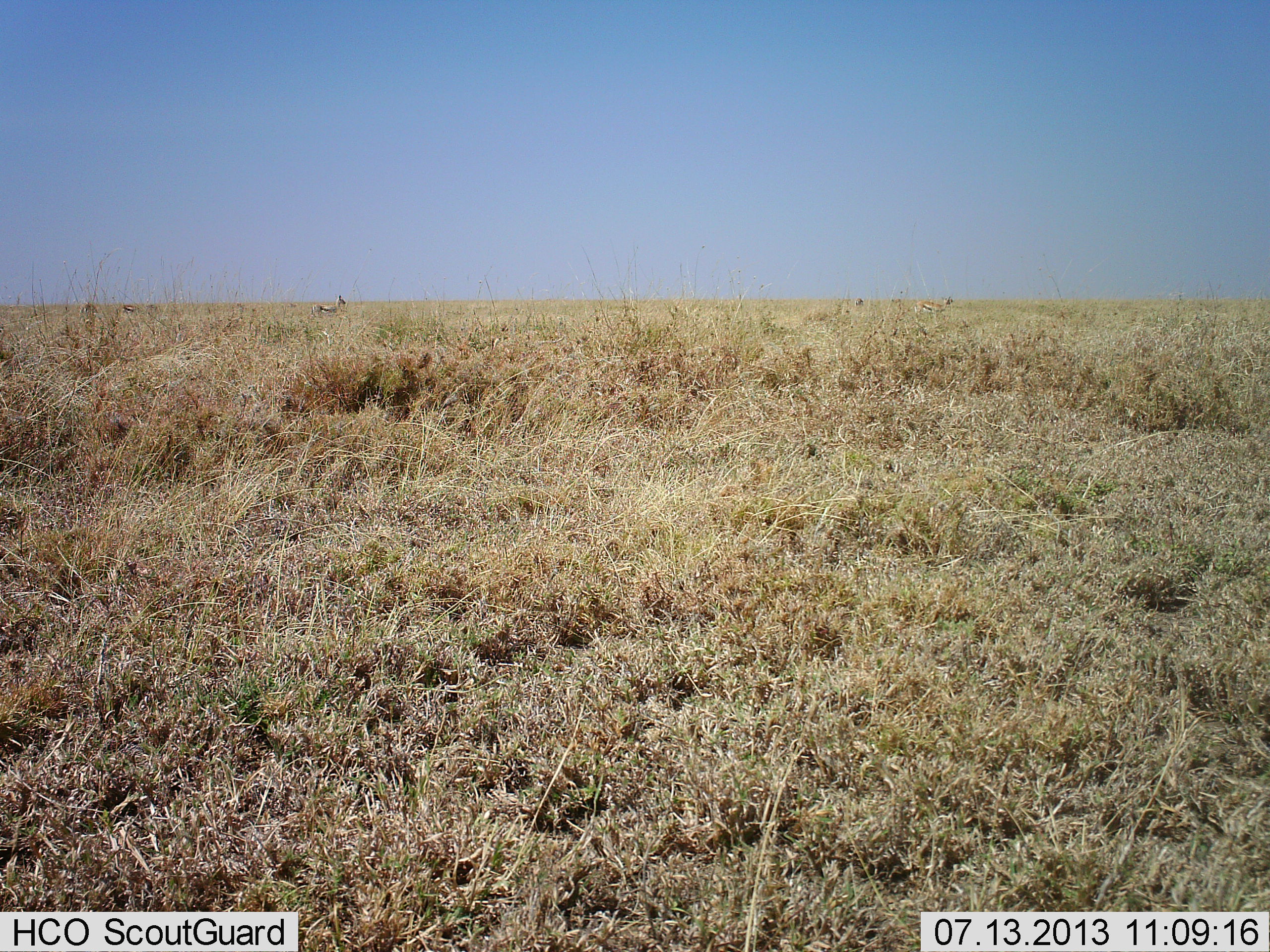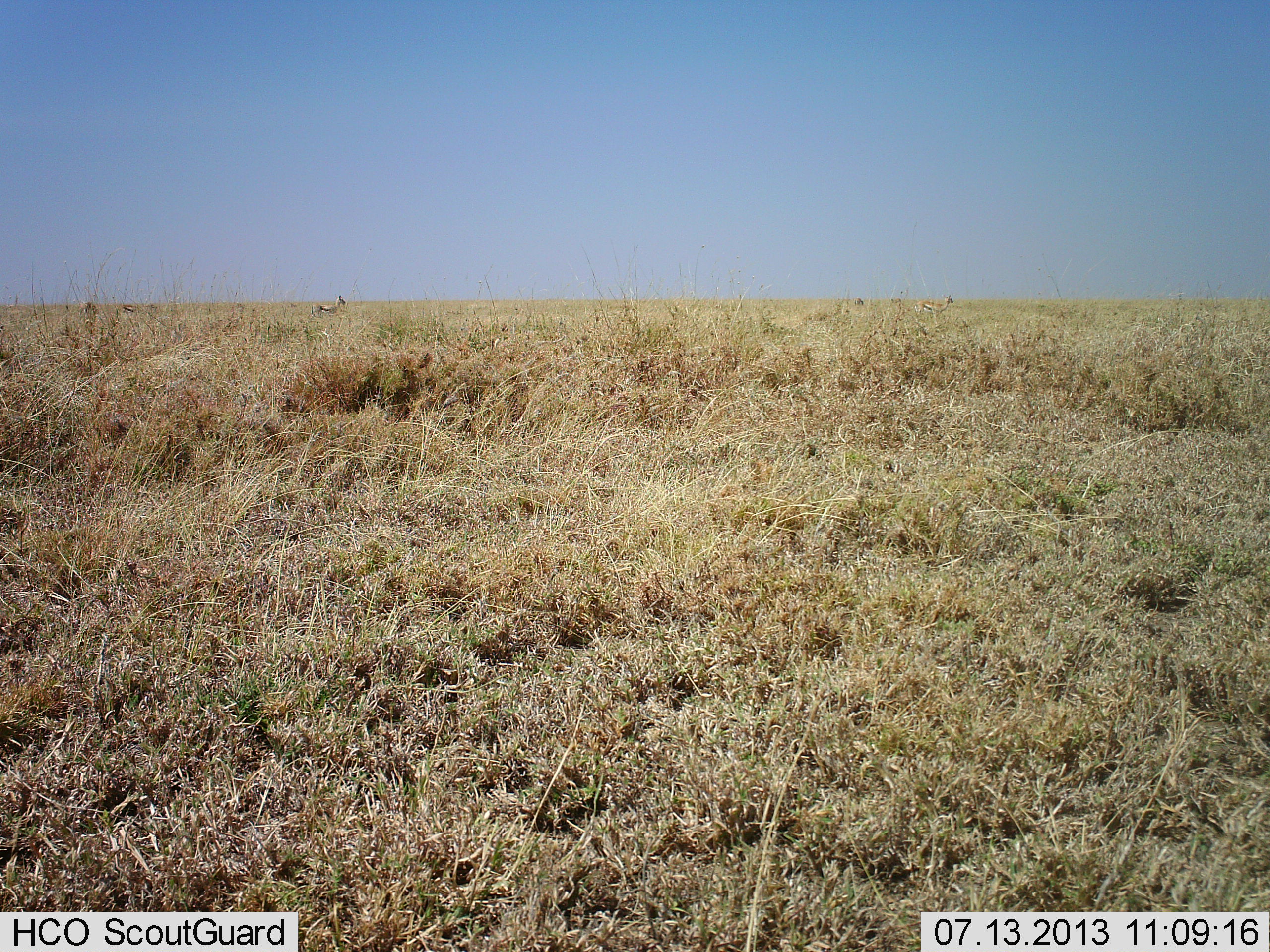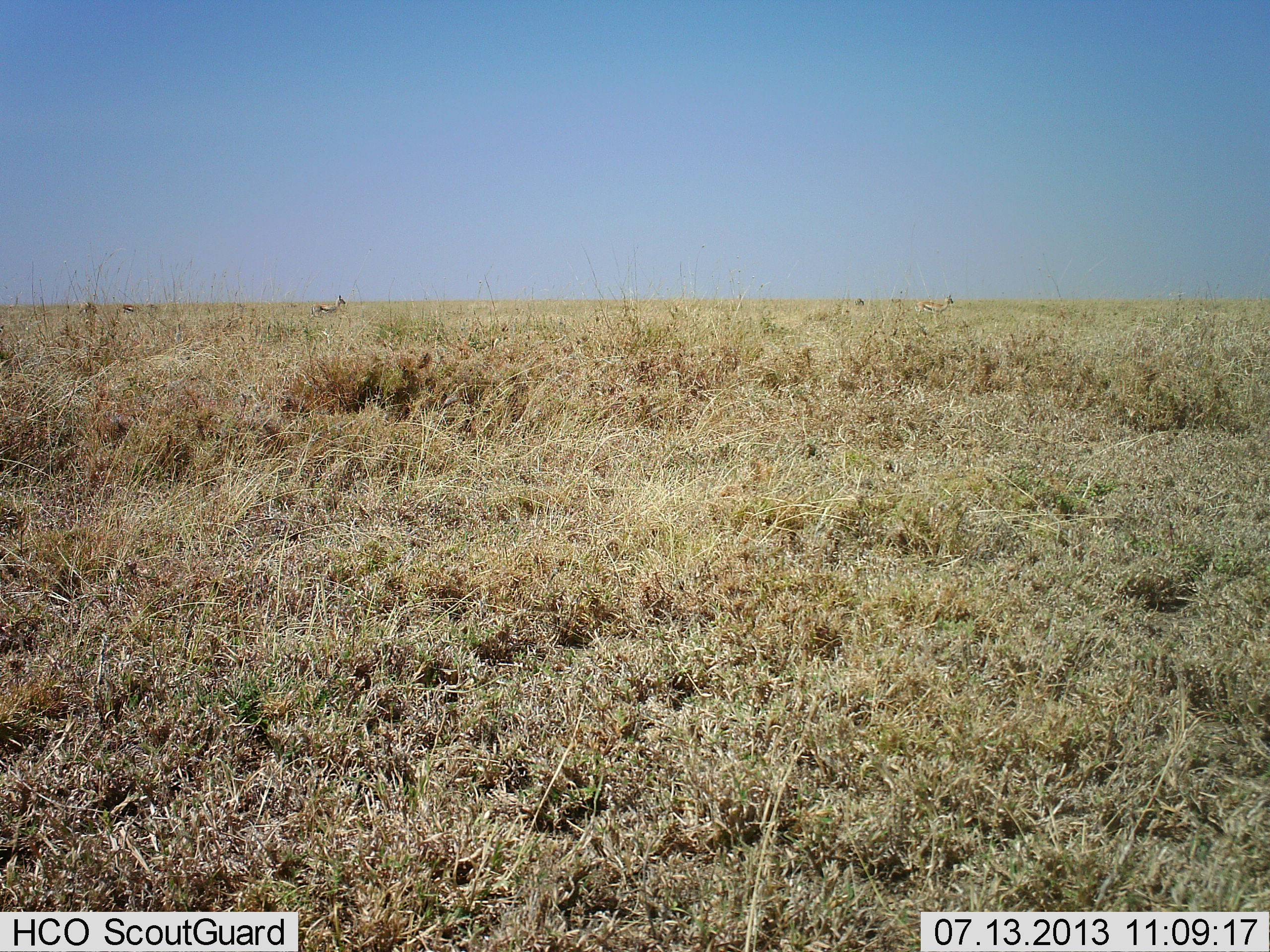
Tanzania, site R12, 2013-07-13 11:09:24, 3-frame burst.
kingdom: Animalia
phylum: Chordata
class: Mammalia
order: Artiodactyla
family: Bovidae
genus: Eudorcas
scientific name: Eudorcas thomsonii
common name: thomson's gazelle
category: gazellethomsons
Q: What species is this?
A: Gazellethomsons (thomson's gazelle) (Eudorcas thomsonii).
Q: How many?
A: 2.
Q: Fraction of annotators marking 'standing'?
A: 96%.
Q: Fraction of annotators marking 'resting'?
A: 0%.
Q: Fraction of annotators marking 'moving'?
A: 8%.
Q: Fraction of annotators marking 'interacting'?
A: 0%.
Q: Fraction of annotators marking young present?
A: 0%.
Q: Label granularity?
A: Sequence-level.